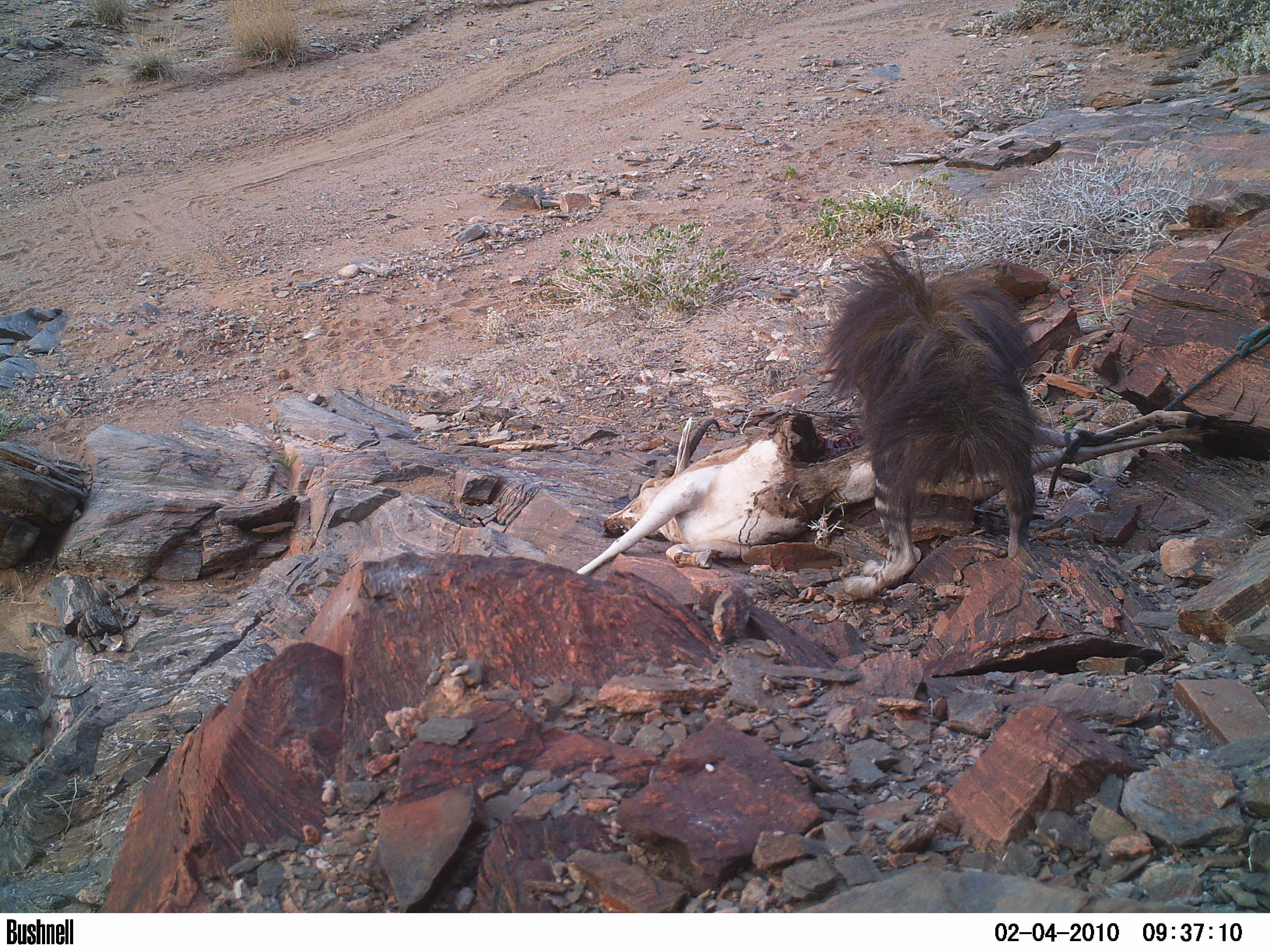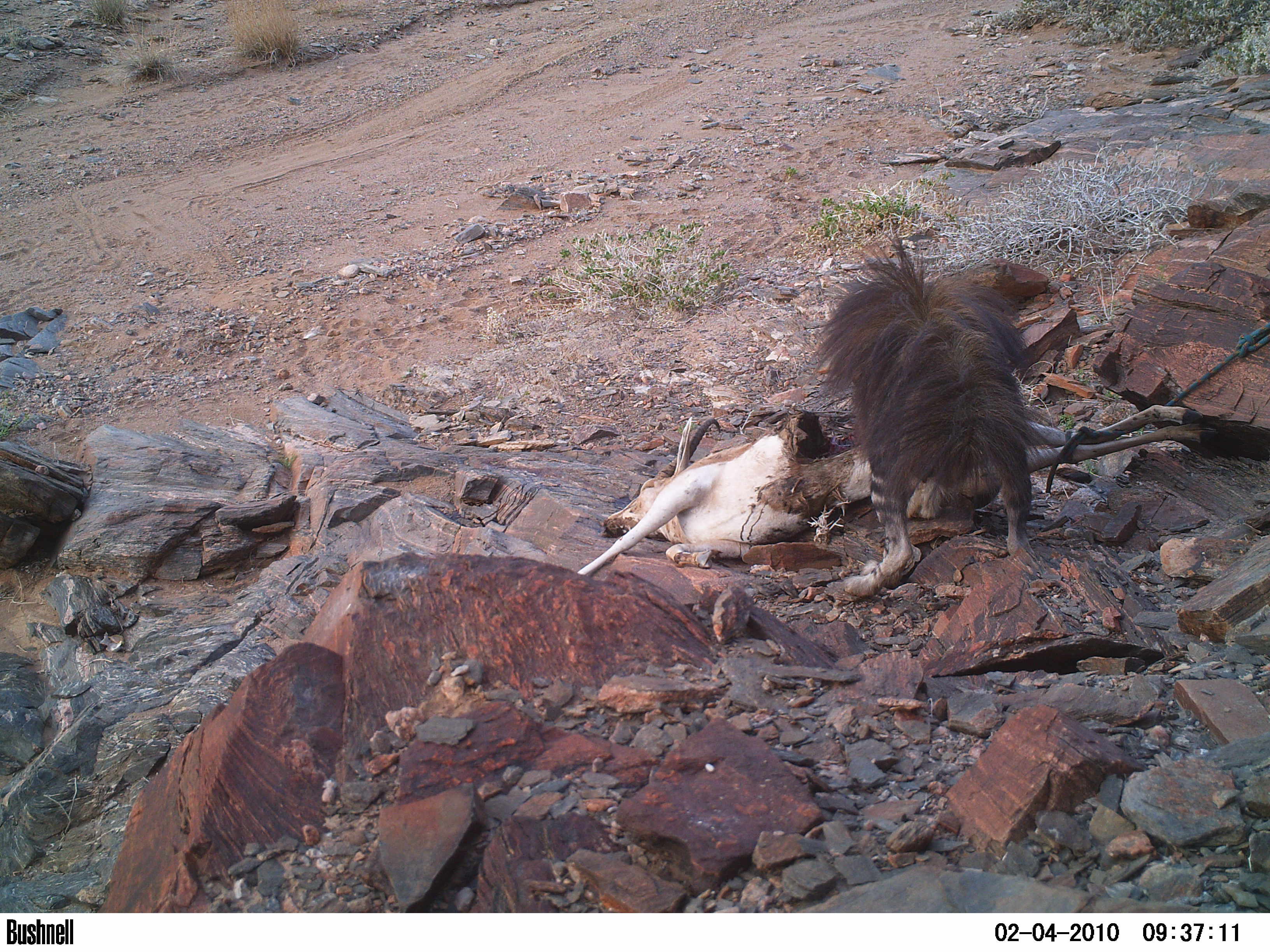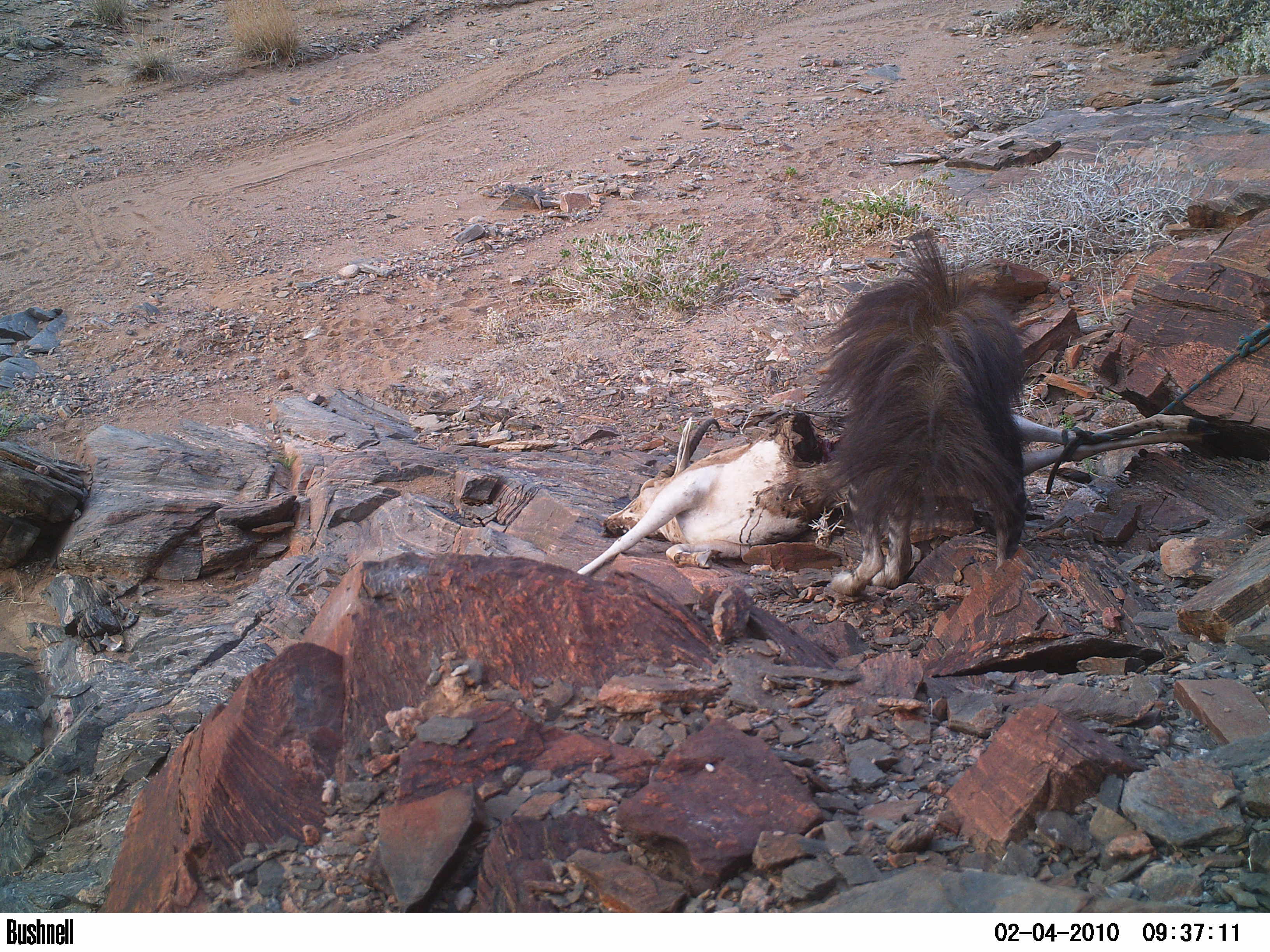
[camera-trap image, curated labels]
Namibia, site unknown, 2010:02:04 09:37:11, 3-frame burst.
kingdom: Animalia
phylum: Chordata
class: Mammalia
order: Carnivora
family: Hyaenidae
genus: Parahyaena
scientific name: Parahyaena brunnea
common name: brown hyena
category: hyaena brunnea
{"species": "hyaena brunnea (brown hyena) (Parahyaena brunnea)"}